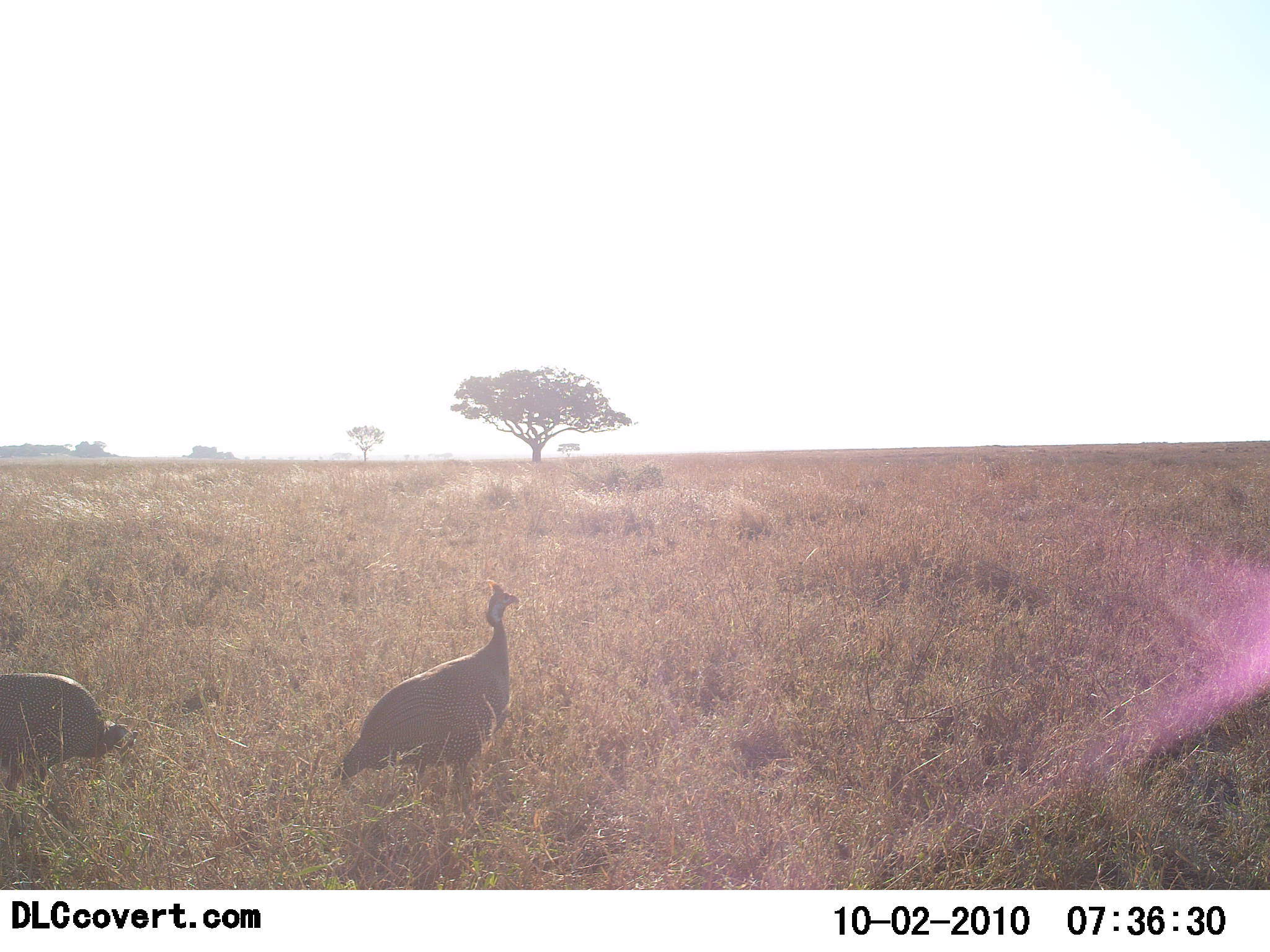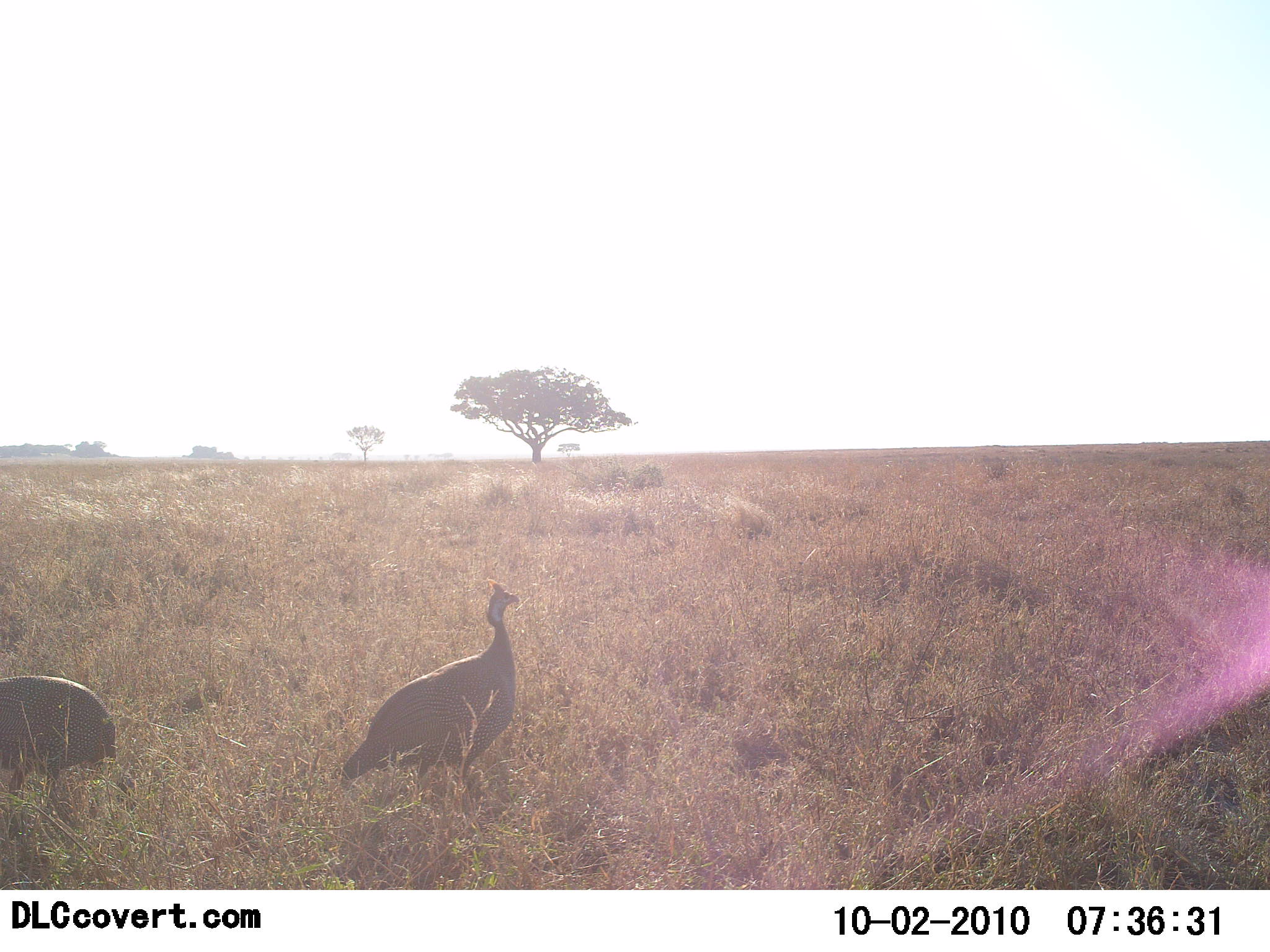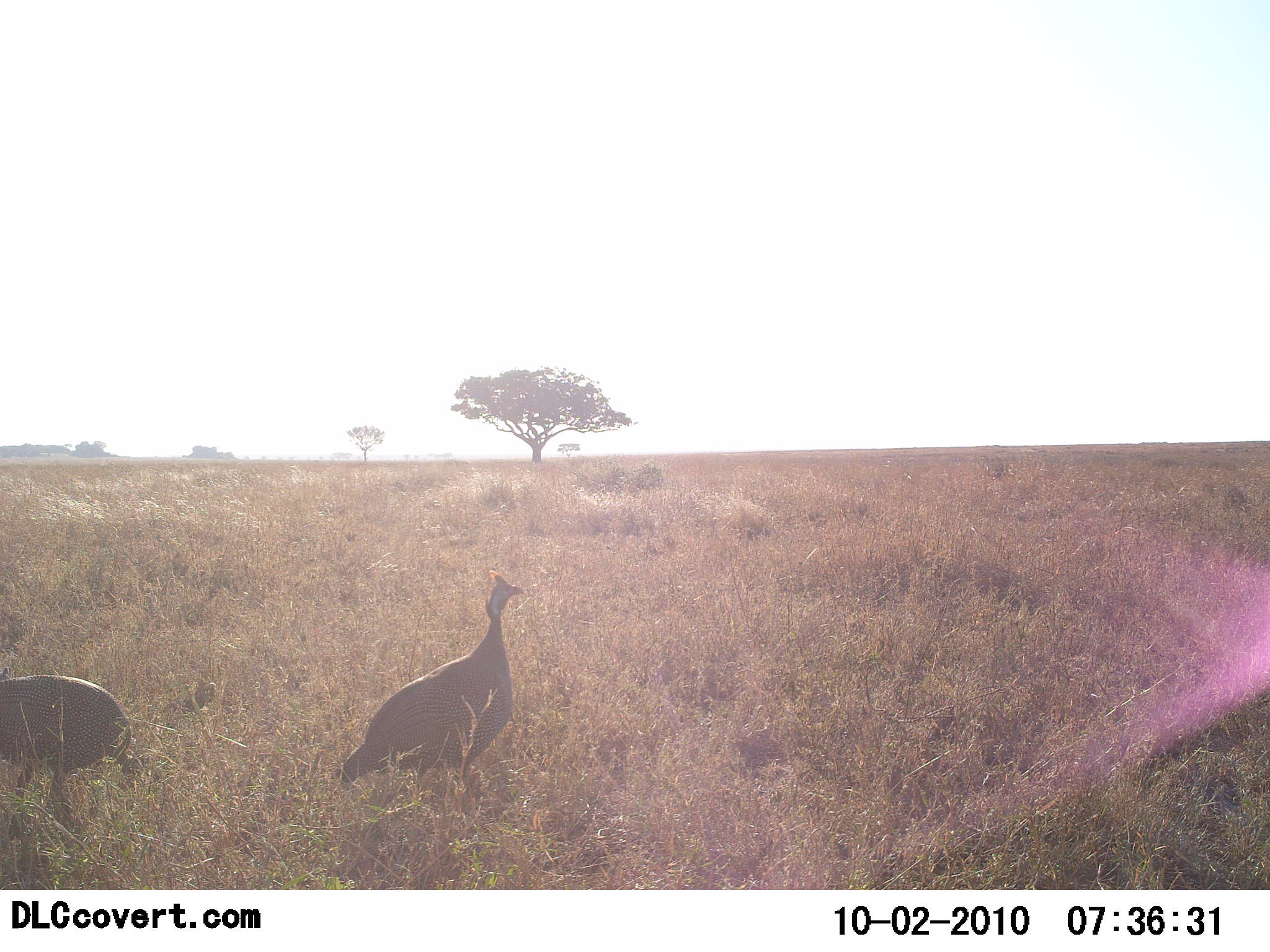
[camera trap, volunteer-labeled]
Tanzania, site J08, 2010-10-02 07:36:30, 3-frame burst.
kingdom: Animalia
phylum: Chordata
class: Aves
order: Galliformes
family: Numididae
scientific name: Numididae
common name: guinea fowl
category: guineafowl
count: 2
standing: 75%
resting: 0%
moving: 31%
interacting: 0%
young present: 0%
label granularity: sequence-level